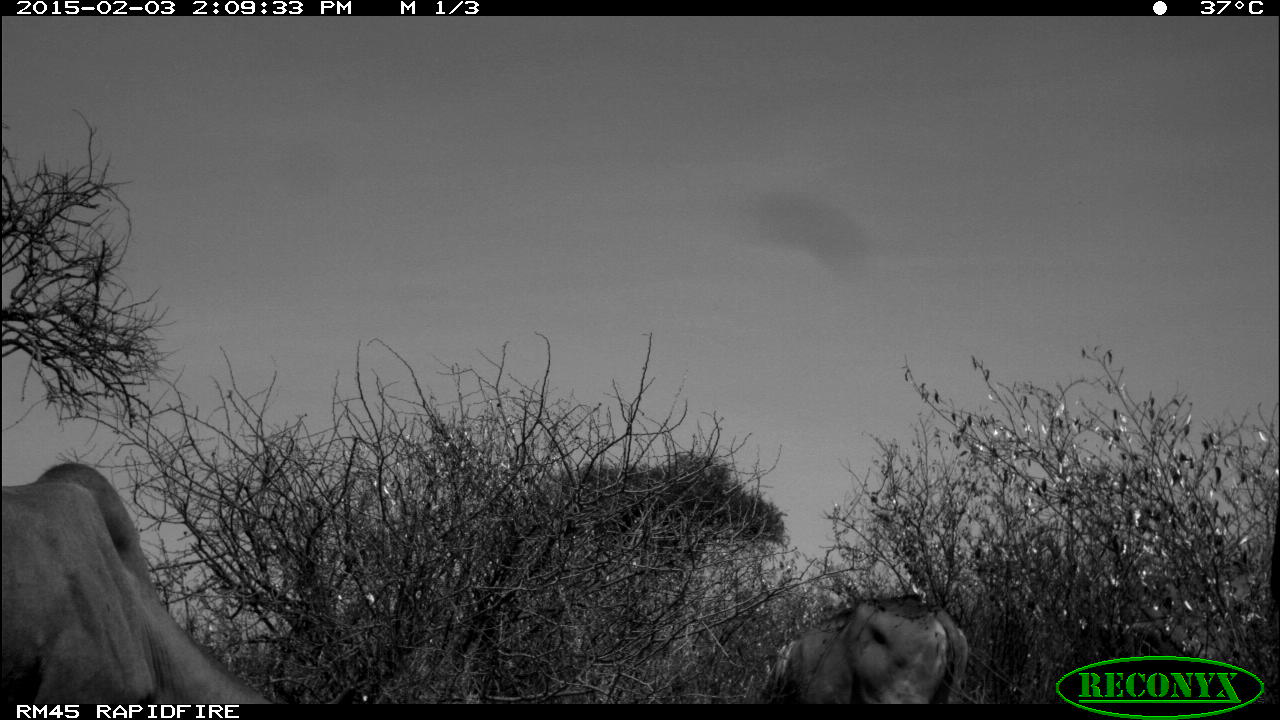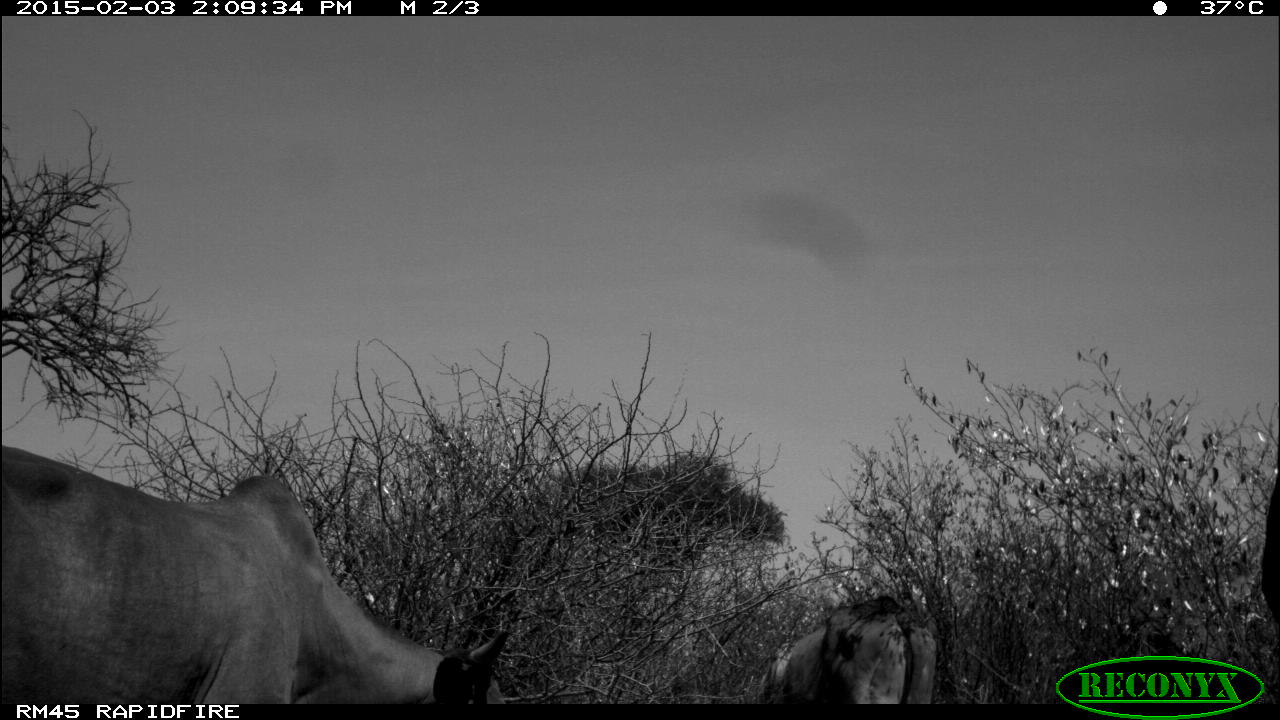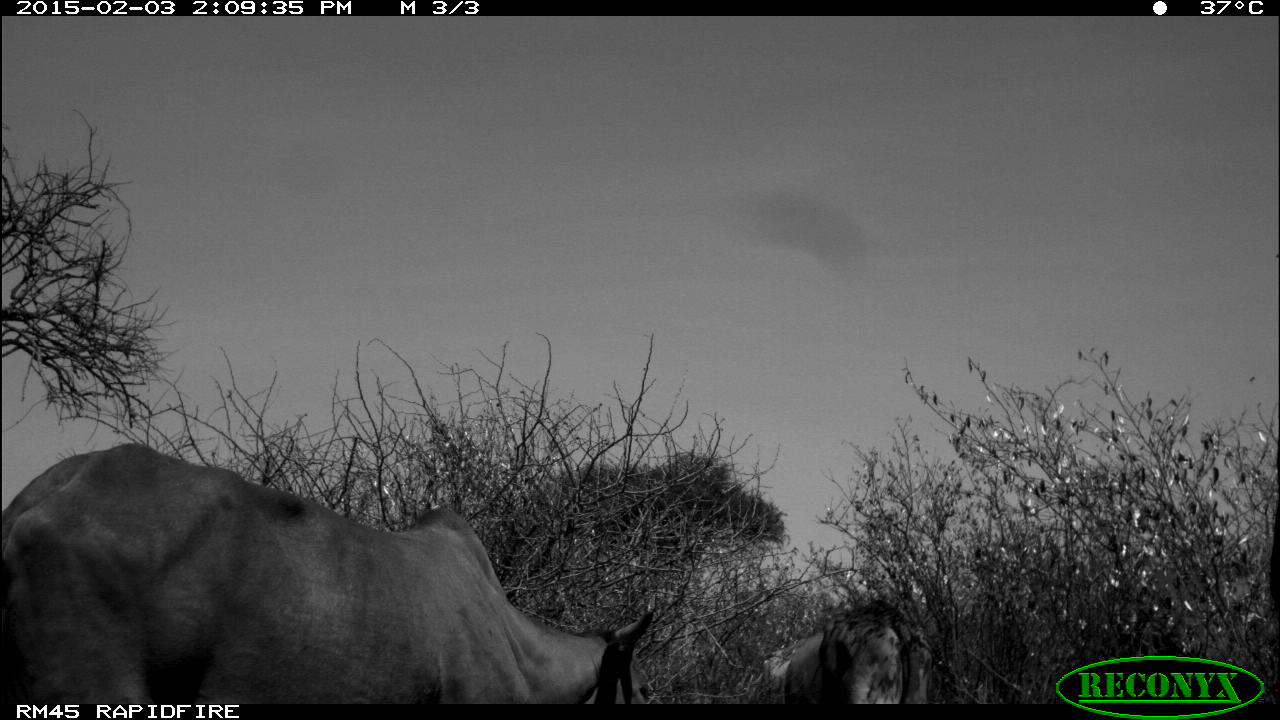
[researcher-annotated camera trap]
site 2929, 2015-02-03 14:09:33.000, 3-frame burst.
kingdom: Animalia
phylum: Chordata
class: Mammalia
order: Artiodactyla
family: Bovidae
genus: Bos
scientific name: Bos taurus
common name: domestic cattle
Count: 3.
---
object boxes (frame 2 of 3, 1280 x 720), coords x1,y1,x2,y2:
bos taurus: 1,441,509,704; 752,586,939,703; 1259,477,1279,614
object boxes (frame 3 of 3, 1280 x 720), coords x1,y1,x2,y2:
bos taurus: 1,439,648,701; 782,601,931,704